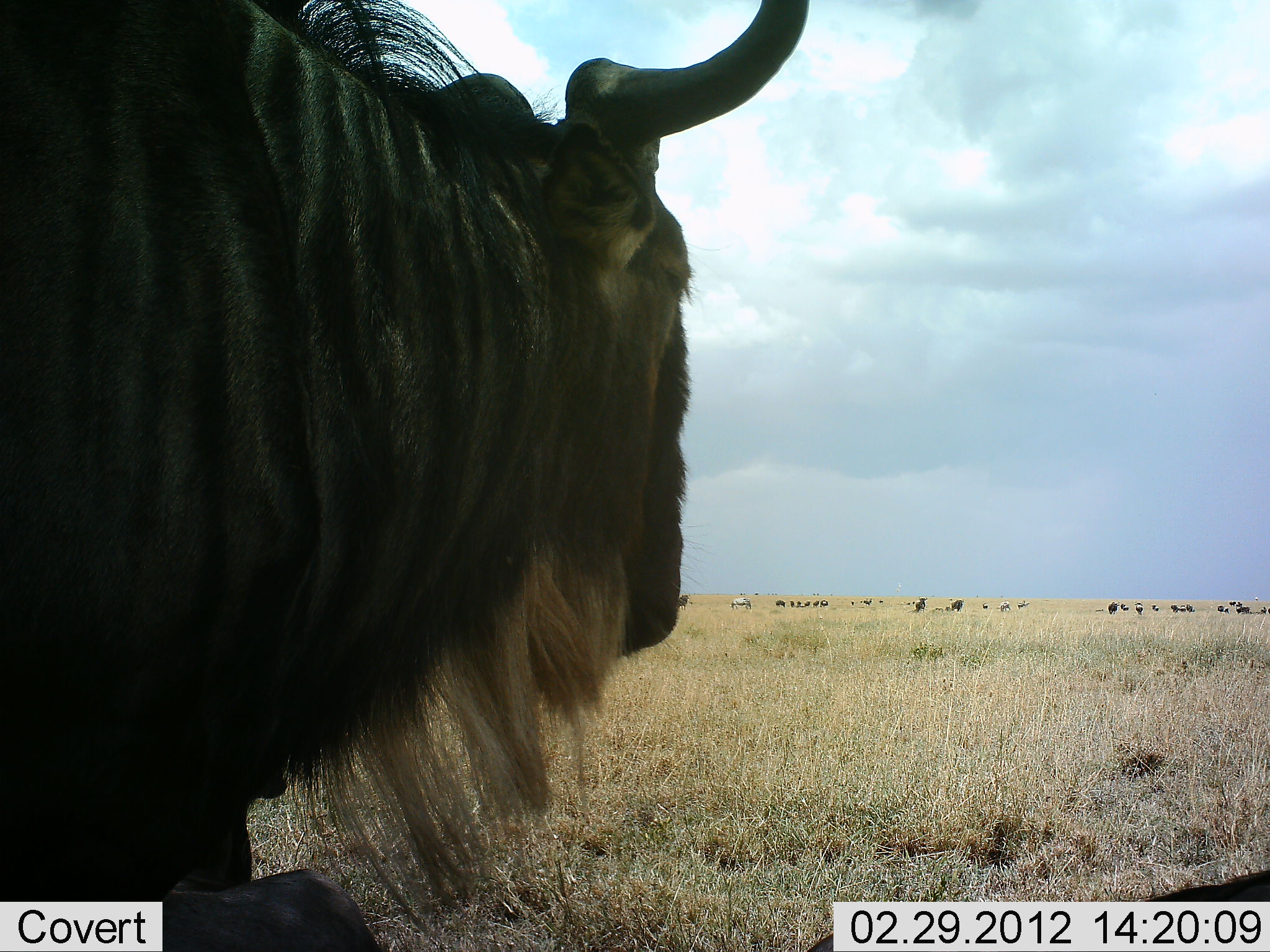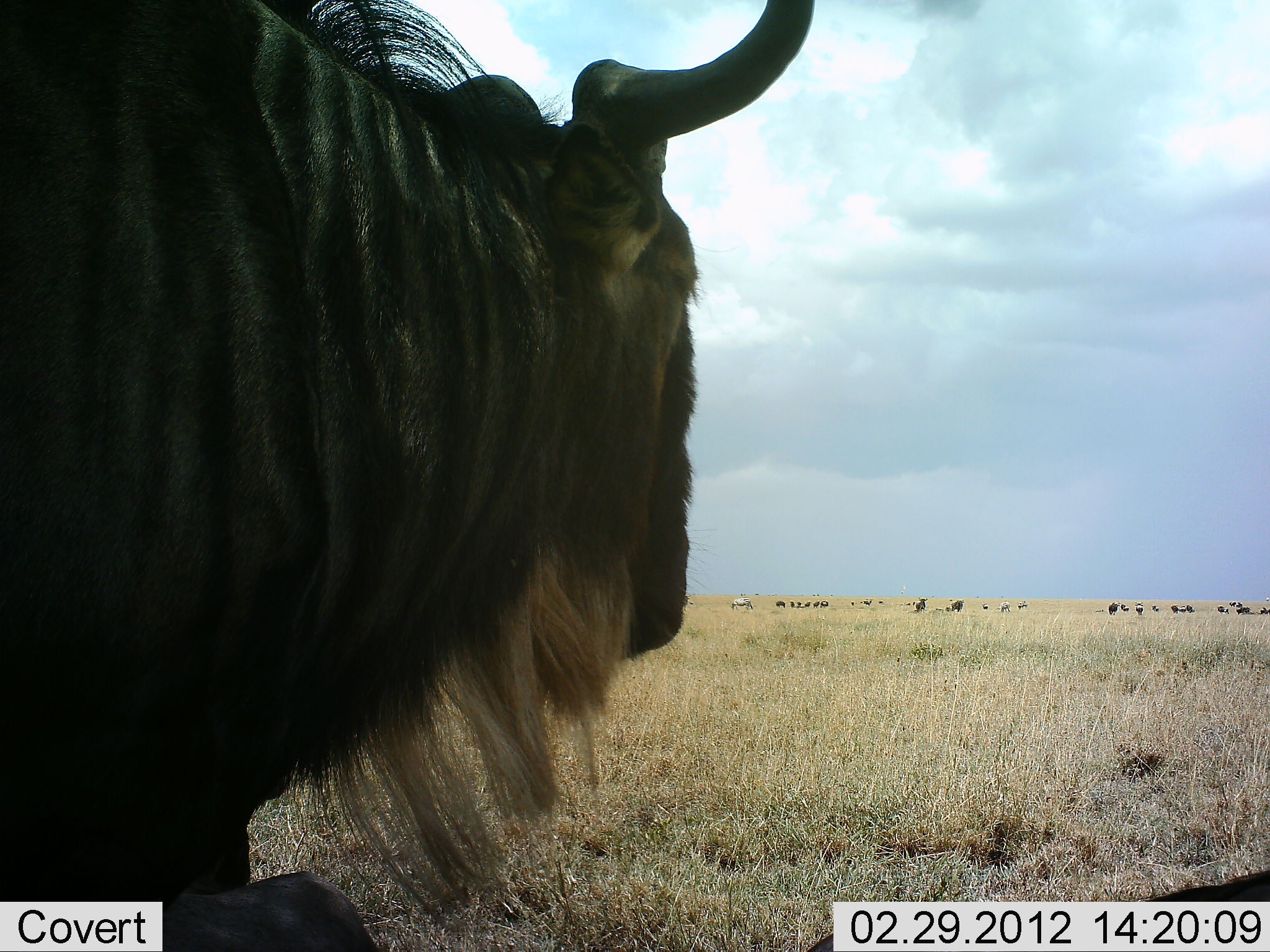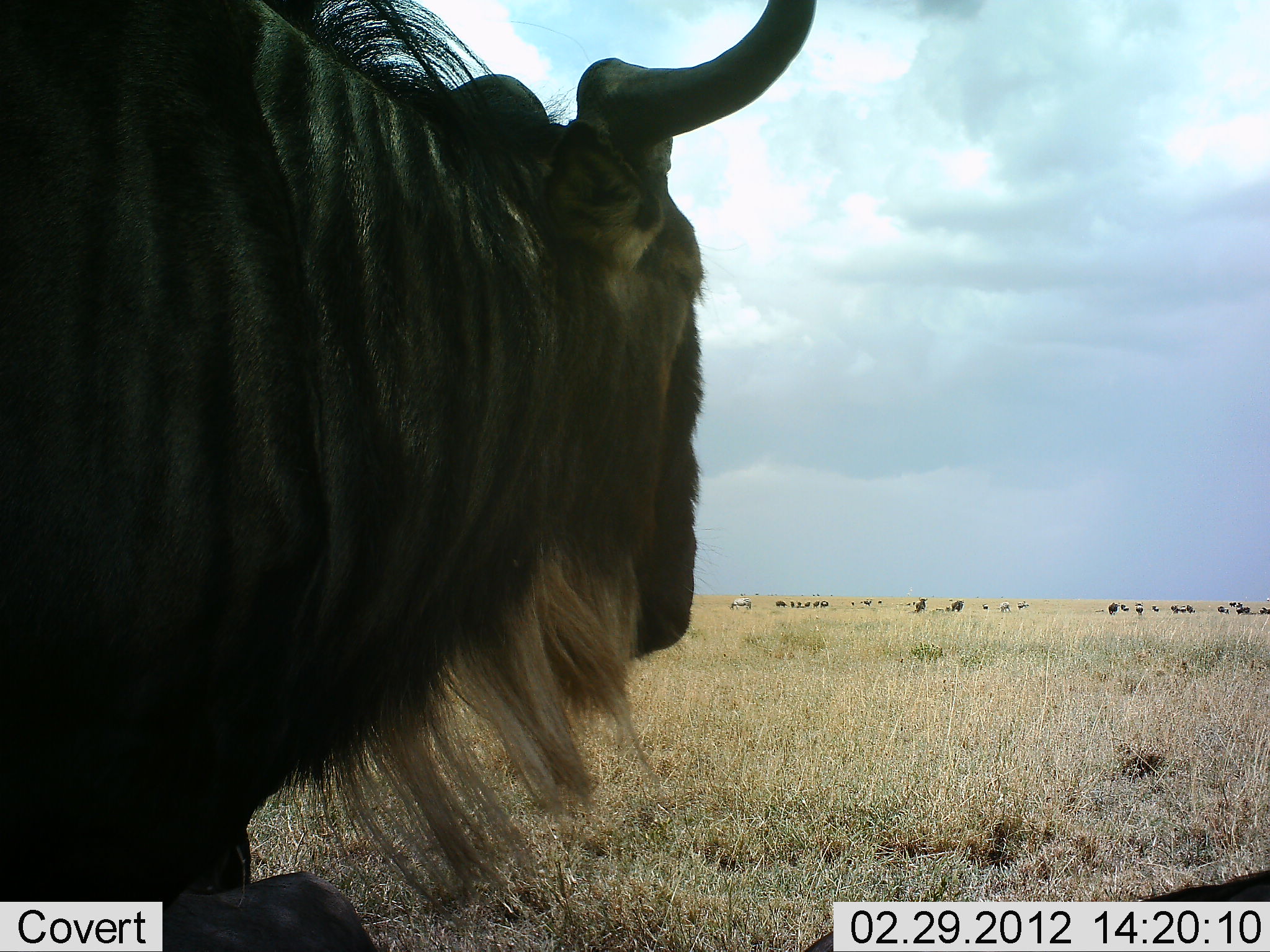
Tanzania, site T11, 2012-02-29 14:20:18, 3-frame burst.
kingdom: Animalia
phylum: Chordata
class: Mammalia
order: Artiodactyla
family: Bovidae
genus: Connochaetes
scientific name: Connochaetes taurinus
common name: blue wildebeest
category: wildebeest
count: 1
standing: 96%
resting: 8%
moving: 4%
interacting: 0%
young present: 0%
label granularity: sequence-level